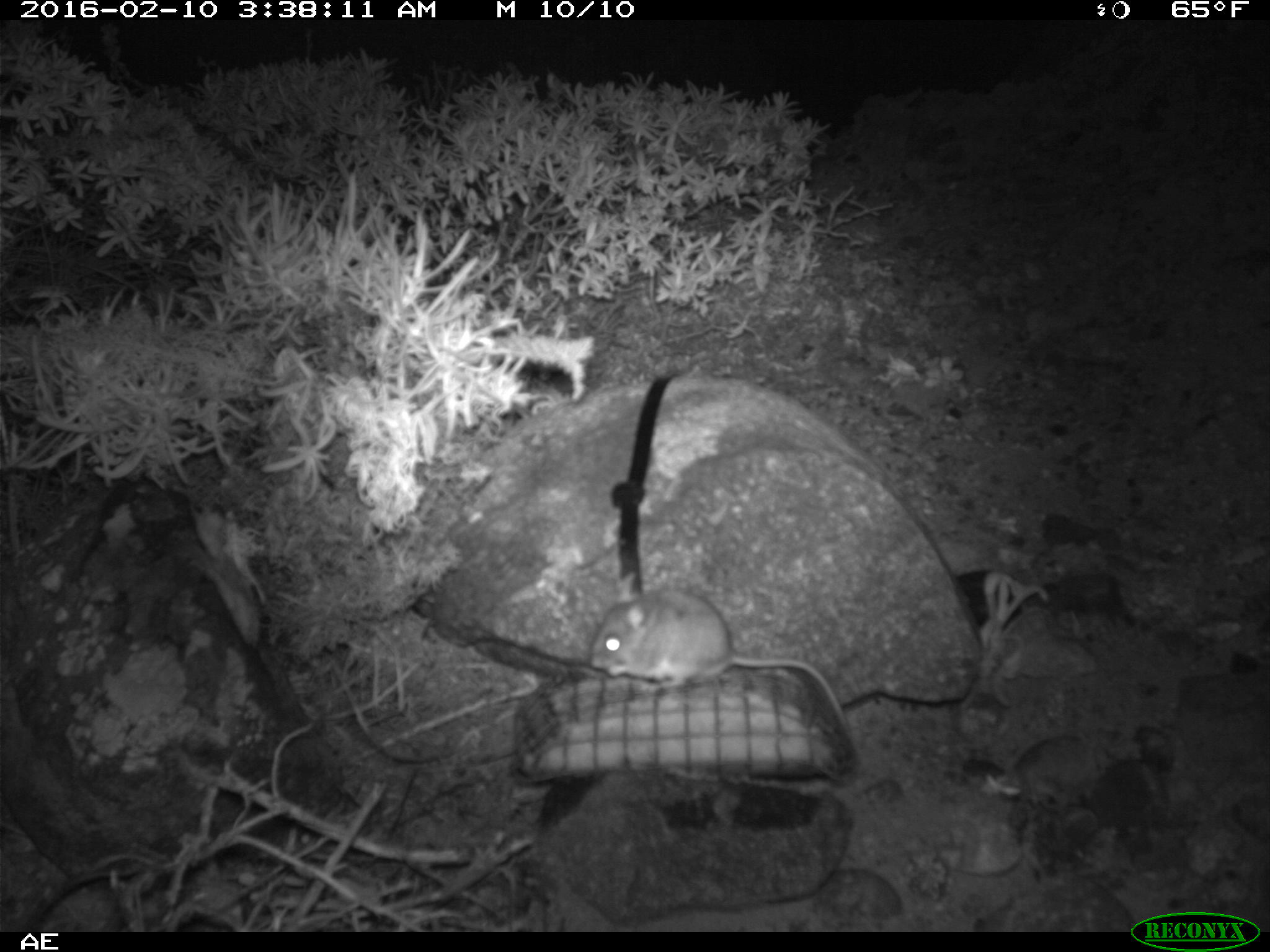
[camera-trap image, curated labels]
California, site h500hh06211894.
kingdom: Animalia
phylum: Chordata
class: Mammalia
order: Rodentia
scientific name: Rodentia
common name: rodent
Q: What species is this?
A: Rodent (Rodentia).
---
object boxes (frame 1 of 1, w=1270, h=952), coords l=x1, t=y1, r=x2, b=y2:
rodent: l=588, t=570, r=854, b=741